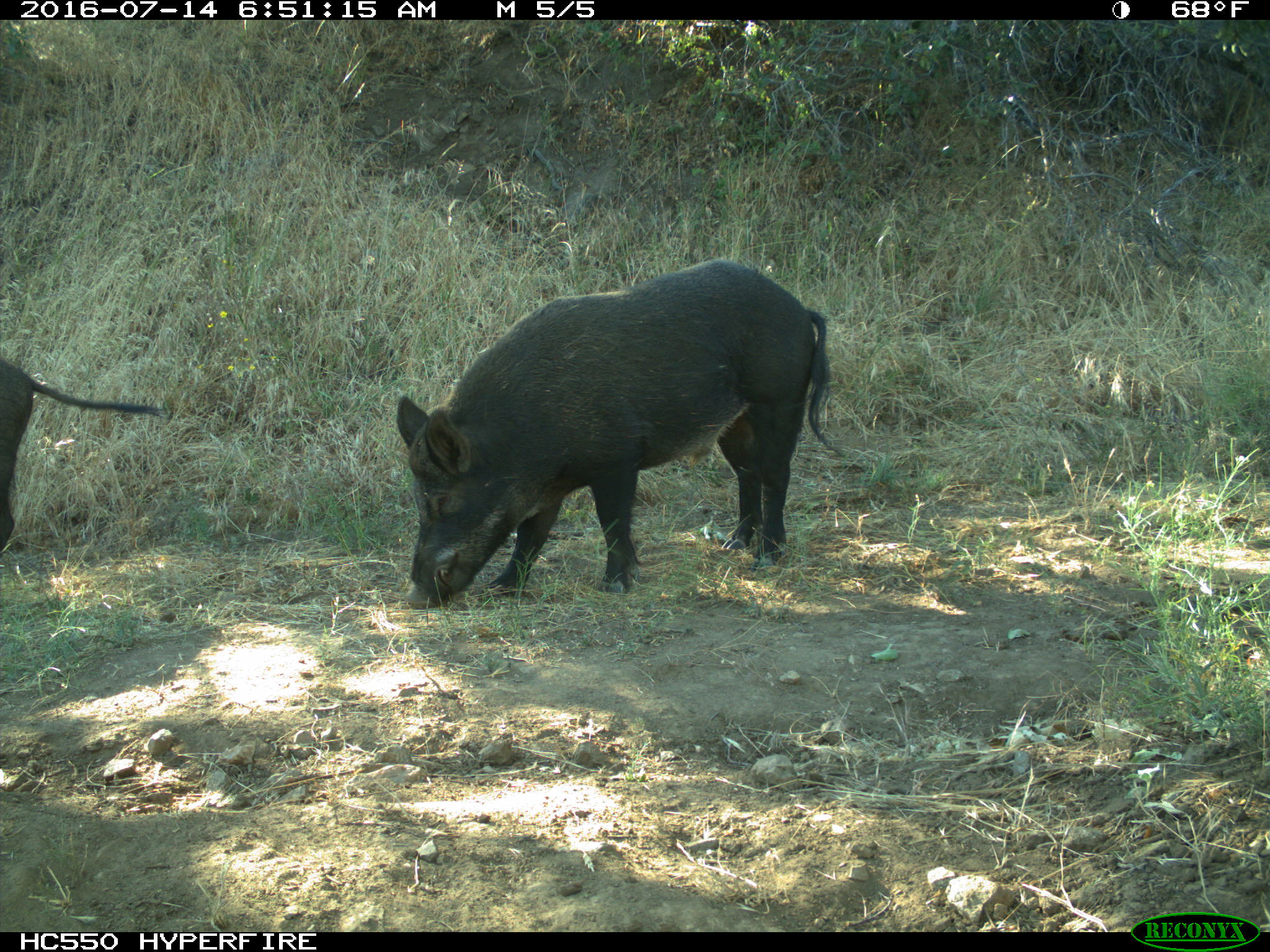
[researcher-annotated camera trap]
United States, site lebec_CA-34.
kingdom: Animalia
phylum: Chordata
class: Mammalia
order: Artiodactyla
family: Suidae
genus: Sus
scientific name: Sus scrofa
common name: wild boar